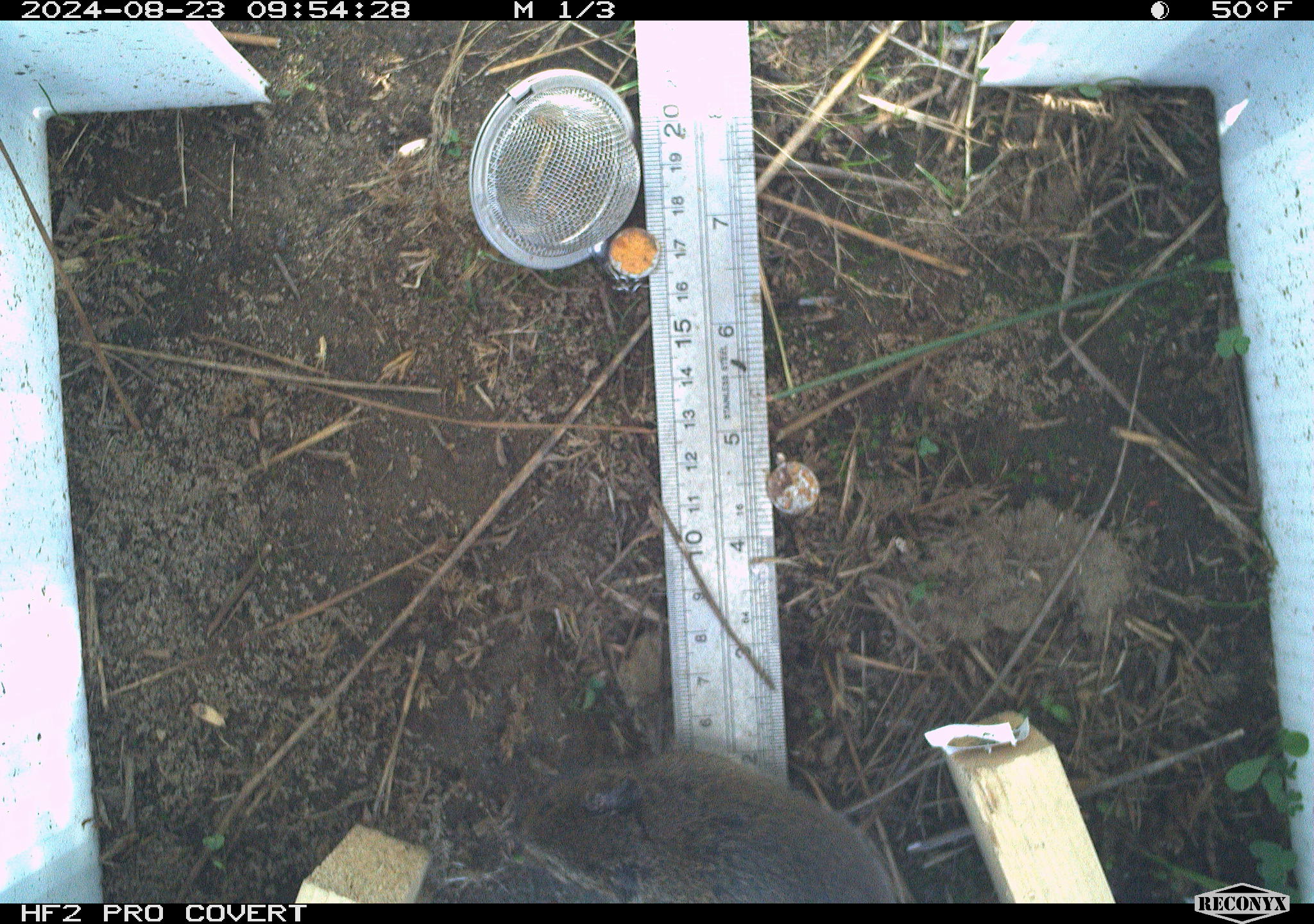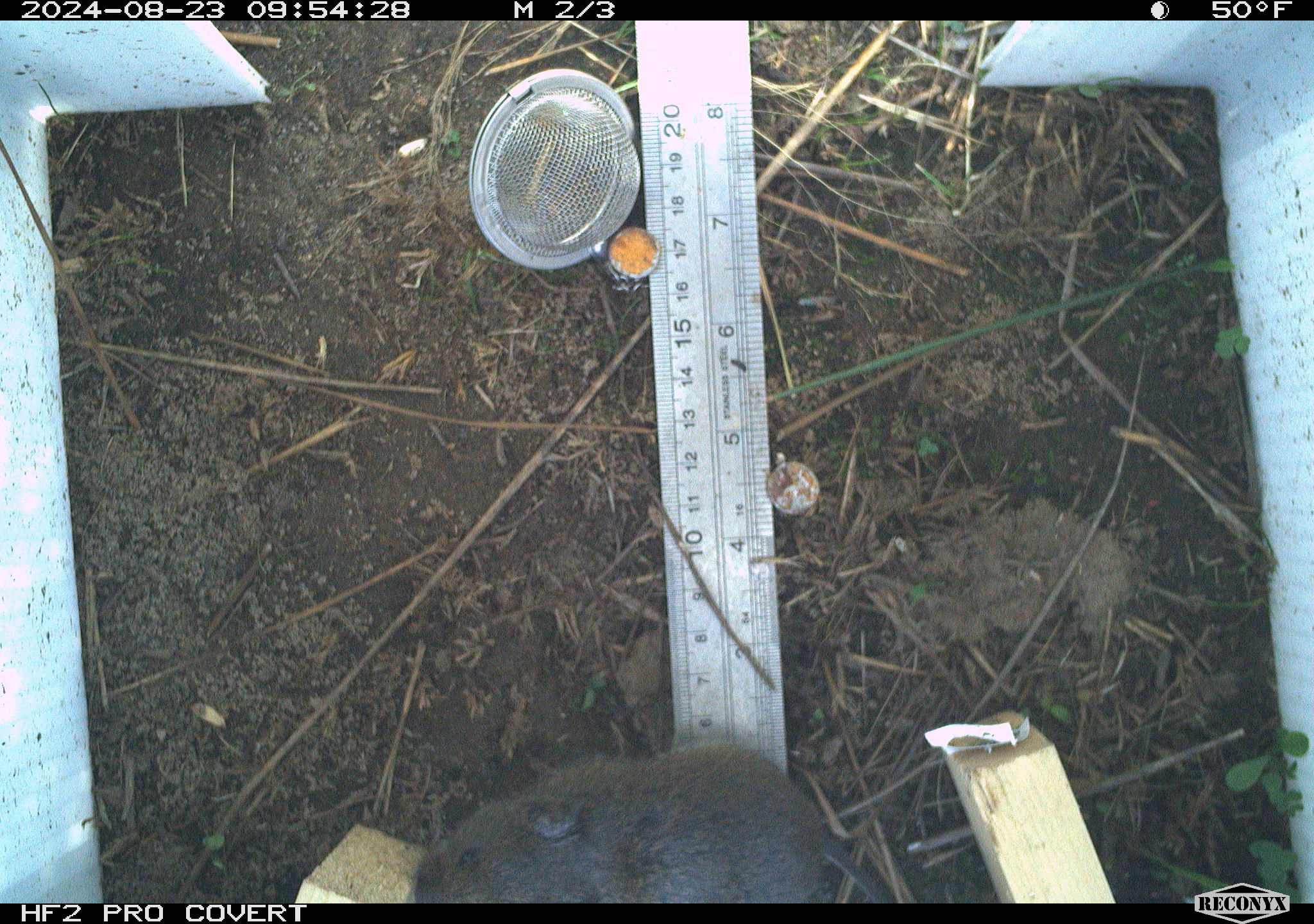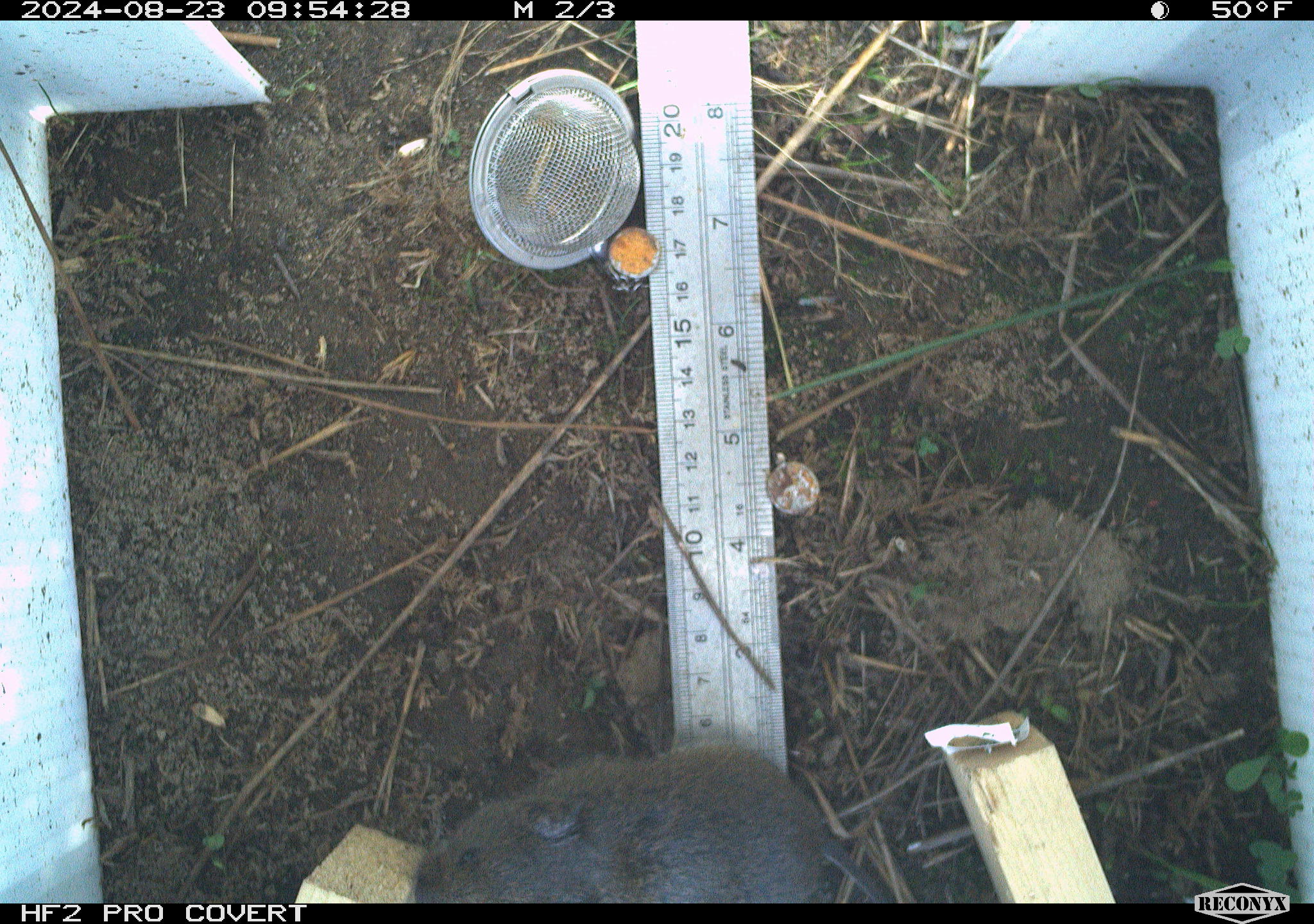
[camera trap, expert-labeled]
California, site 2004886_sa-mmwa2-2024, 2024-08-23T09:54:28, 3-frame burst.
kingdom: Animalia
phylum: Chordata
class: Mammalia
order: Rodentia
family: Cricetidae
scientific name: Arvicolinae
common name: voles, lemmings, and muskrats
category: arvicolinae subfamily